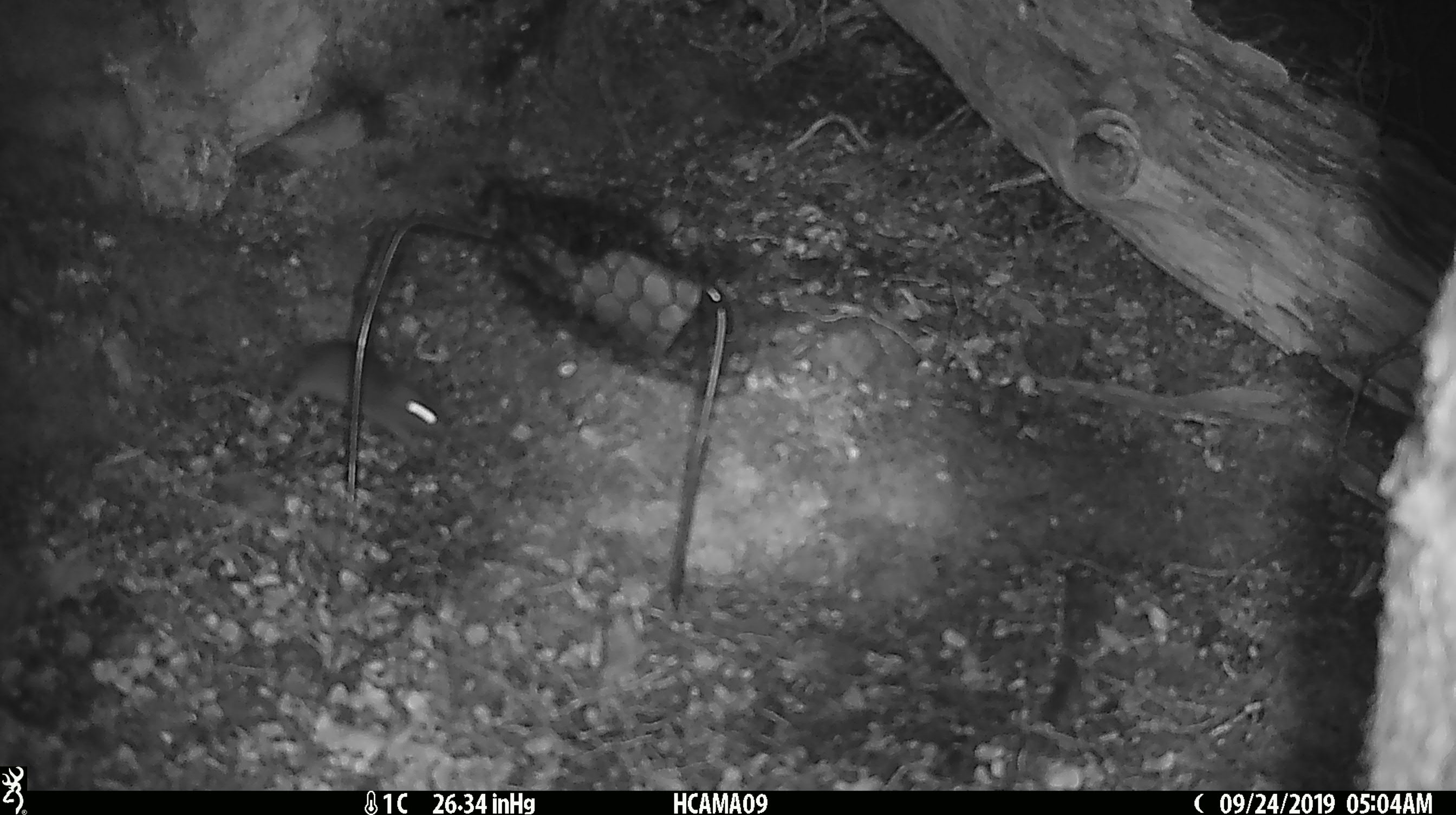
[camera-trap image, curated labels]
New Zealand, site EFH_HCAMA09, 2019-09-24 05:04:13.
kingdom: Animalia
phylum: Chordata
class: Mammalia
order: Rodentia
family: Muridae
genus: Mus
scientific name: Mus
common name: mouse